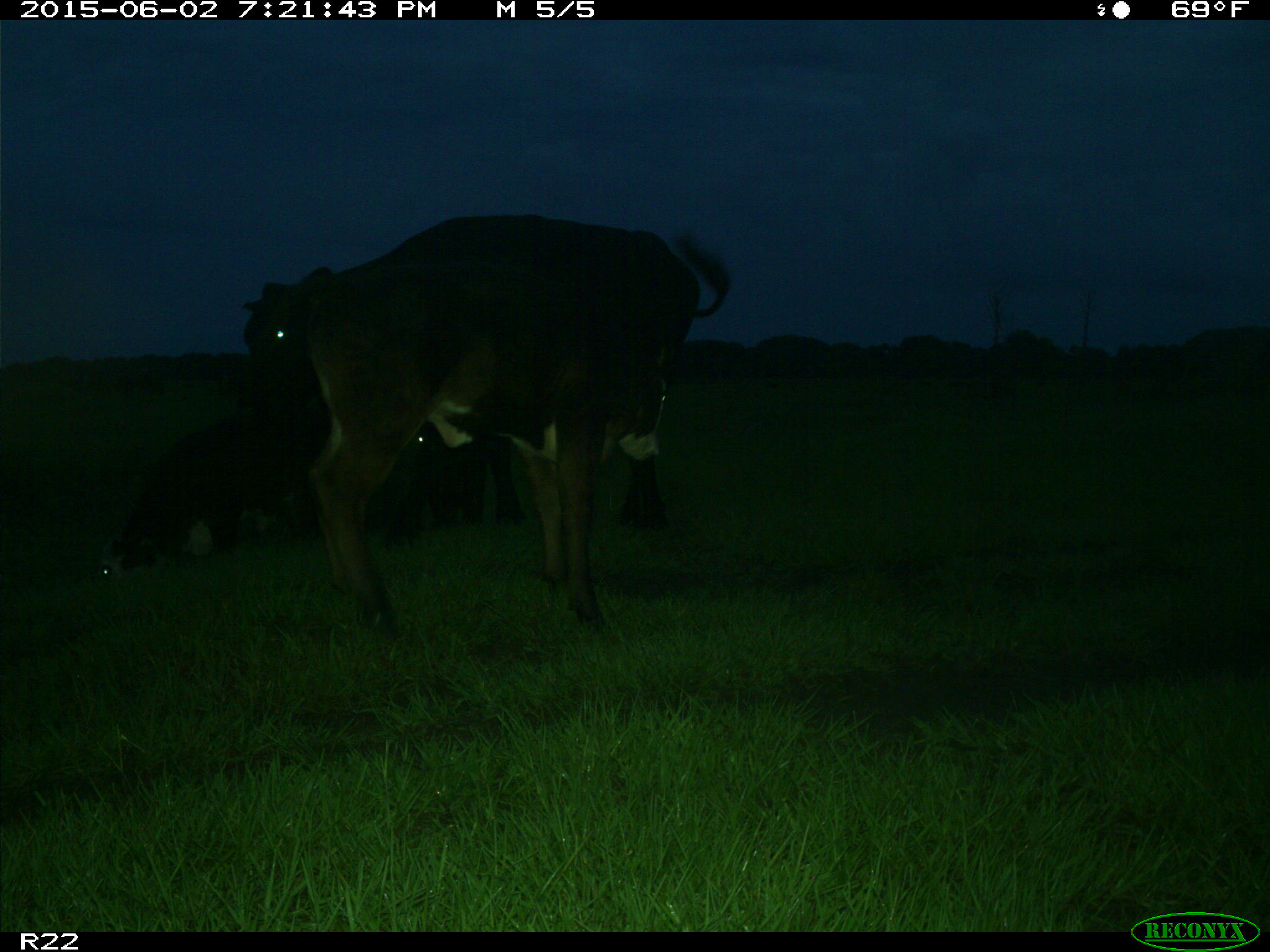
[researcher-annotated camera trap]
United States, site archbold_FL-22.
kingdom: Animalia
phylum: Chordata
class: Mammalia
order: Artiodactyla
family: Bovidae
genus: Bos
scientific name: Bos taurus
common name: domestic cow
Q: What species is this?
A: Bos taurus (domestic cow).